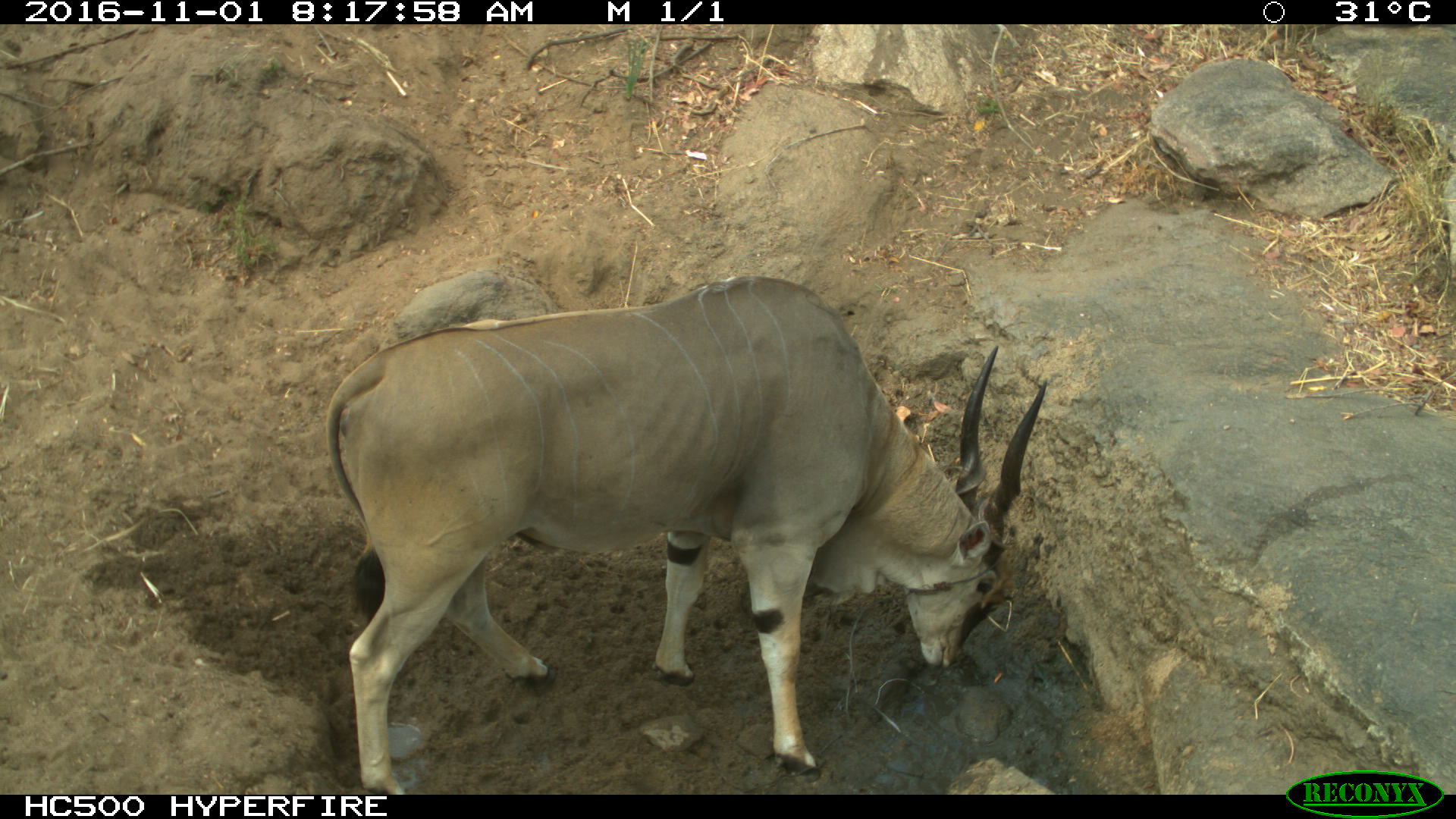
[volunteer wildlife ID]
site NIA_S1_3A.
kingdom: Animalia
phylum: Chordata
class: Mammalia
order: Artiodactyla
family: Bovidae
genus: Tragelaphus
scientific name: Tragelaphus oryx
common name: eland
Eland (Tragelaphus oryx), count 1. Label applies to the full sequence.